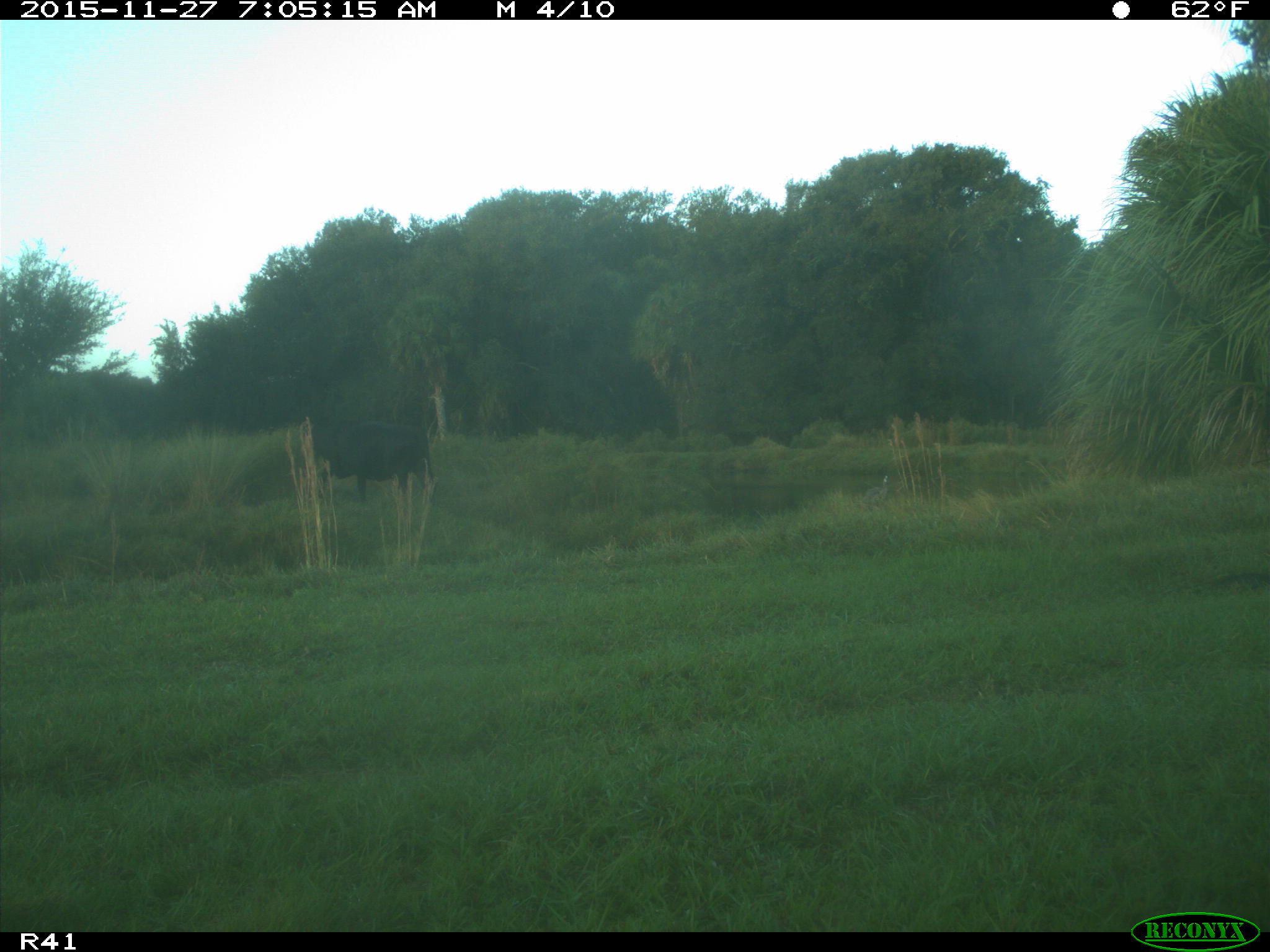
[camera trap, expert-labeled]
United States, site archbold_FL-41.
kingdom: Animalia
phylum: Chordata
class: Mammalia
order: Artiodactyla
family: Bovidae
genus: Bos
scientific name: Bos taurus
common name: domestic cow